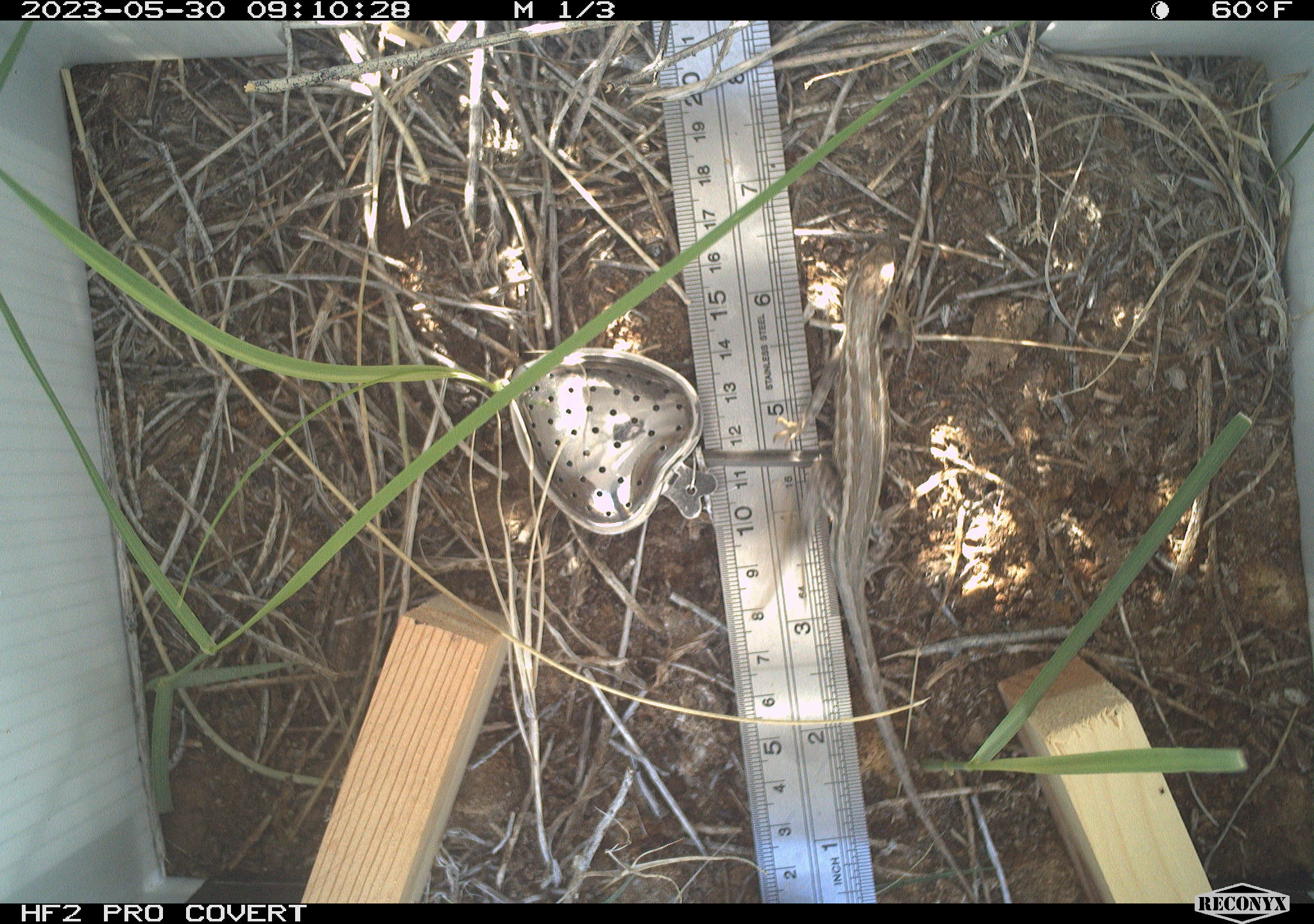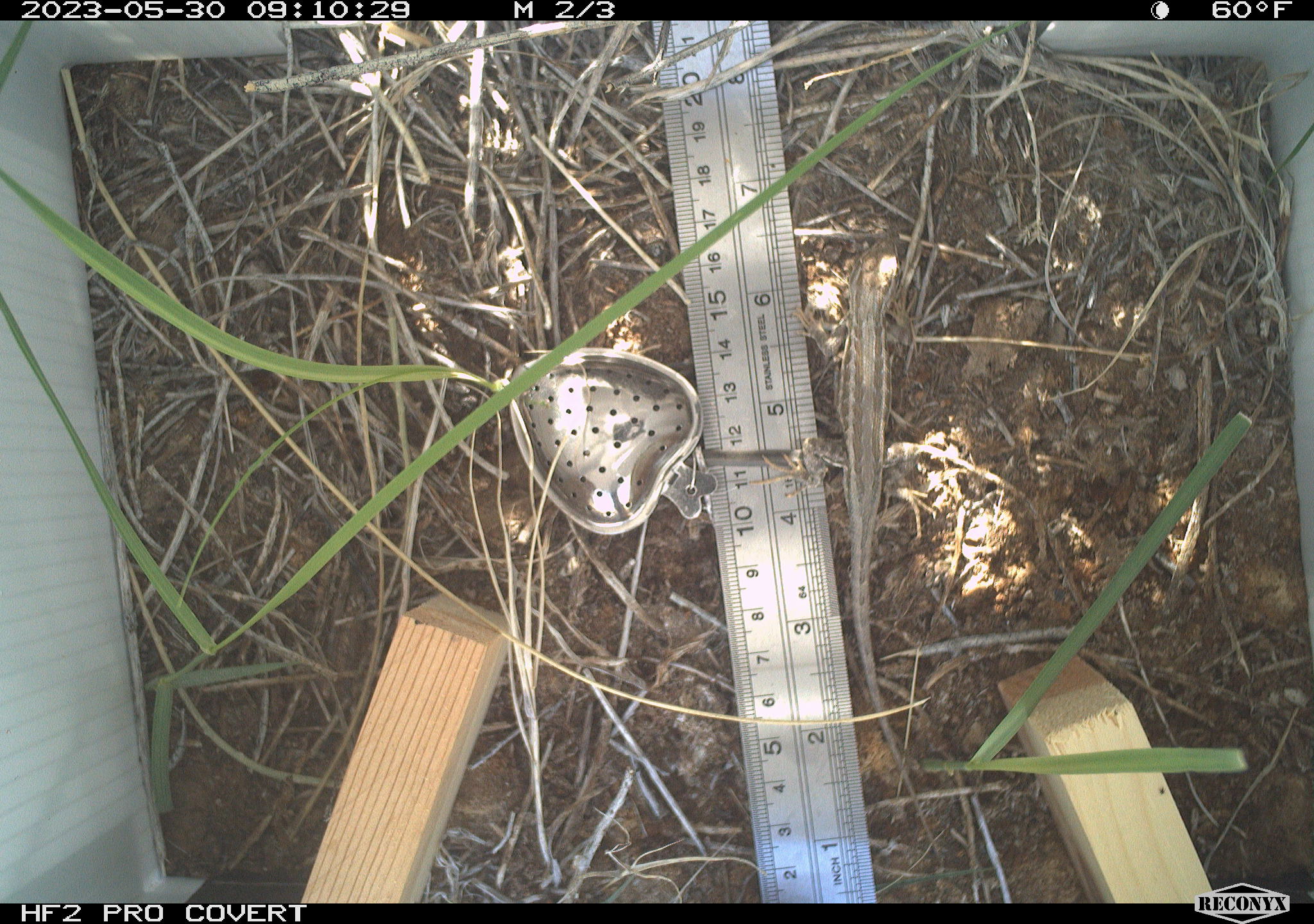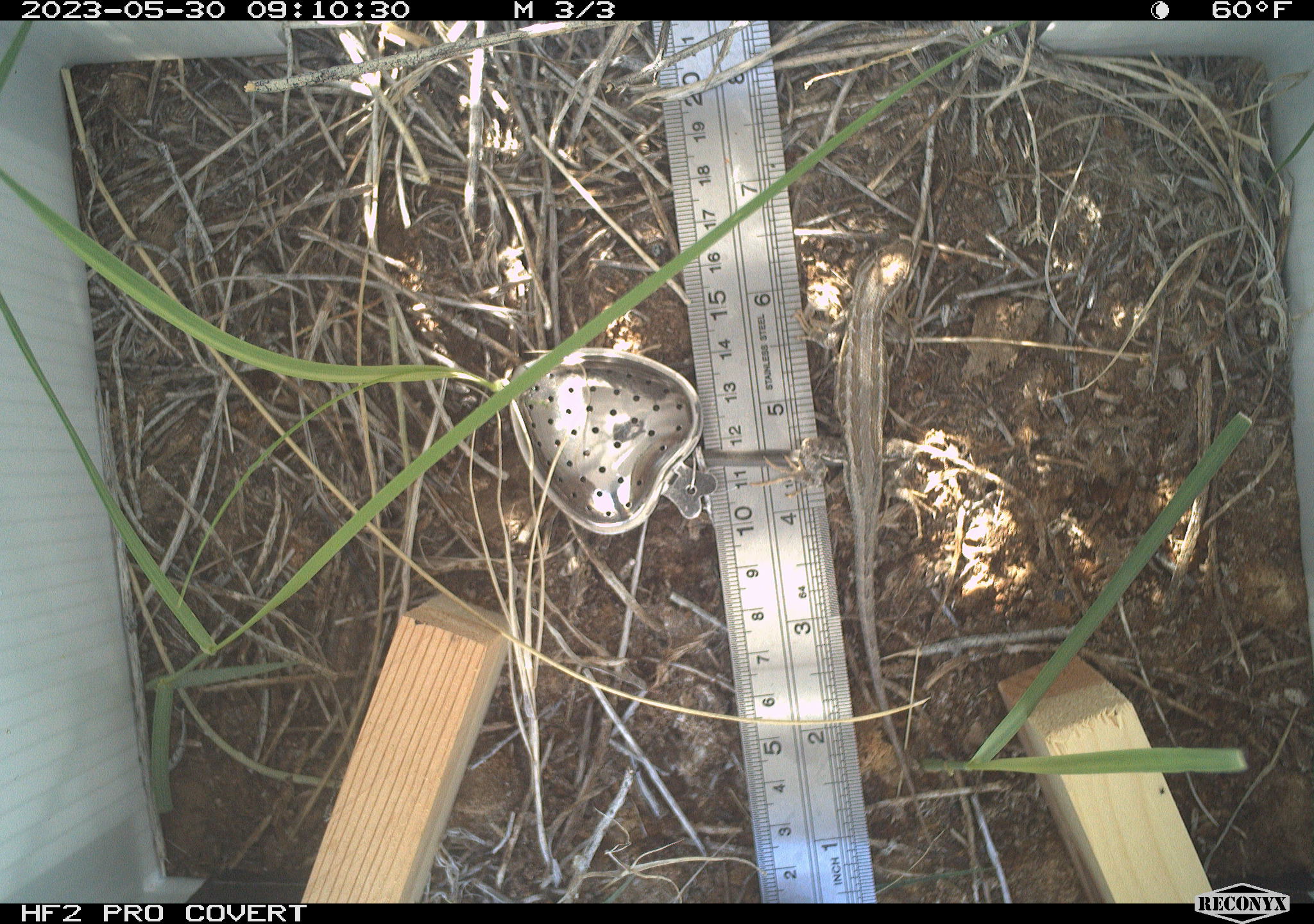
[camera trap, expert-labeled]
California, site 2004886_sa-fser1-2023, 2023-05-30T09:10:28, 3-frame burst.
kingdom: Animalia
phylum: Chordata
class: Reptilia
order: Squamata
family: Phrynosomatidae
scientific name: Phrynosomatidae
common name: phrynosomatid lizards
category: phrynosomatidae family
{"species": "phrynosomatidae family (phrynosomatid lizards) (Phrynosomatidae)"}